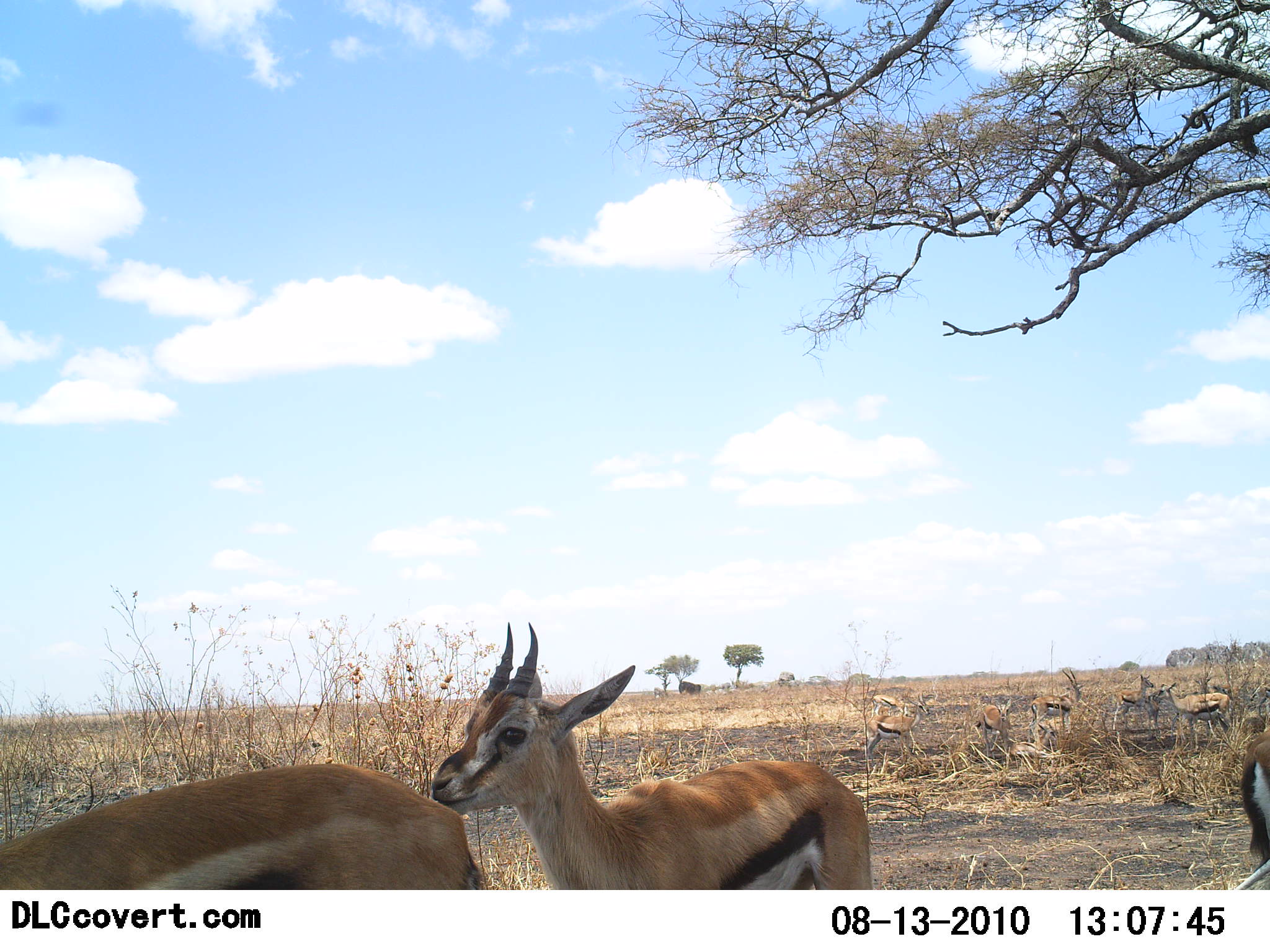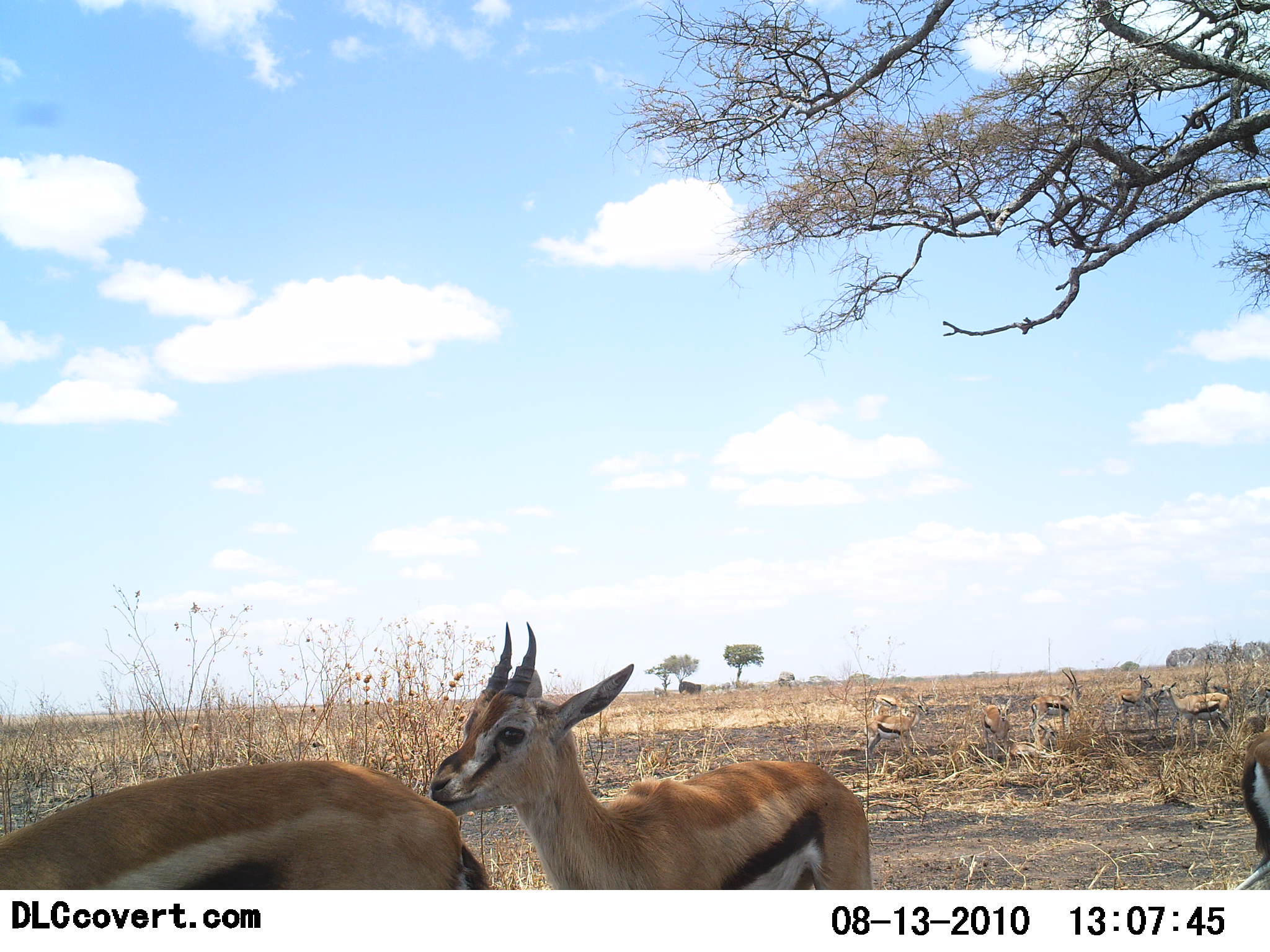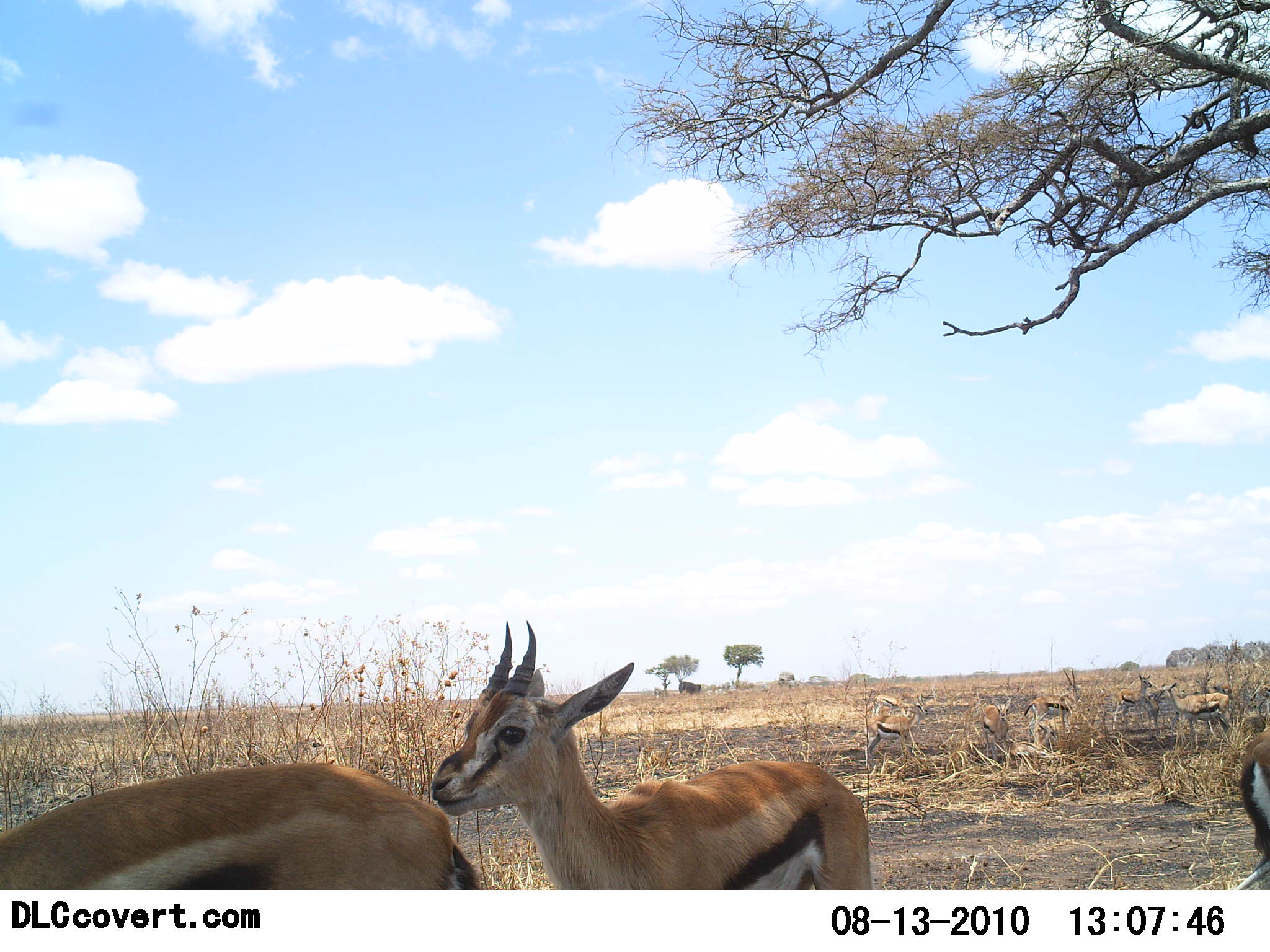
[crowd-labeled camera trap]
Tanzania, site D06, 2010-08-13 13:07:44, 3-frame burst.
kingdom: Animalia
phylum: Chordata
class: Mammalia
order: Artiodactyla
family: Bovidae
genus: Eudorcas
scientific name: Eudorcas thomsonii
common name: thomson's gazelle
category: gazellethomsons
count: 8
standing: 100%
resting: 18%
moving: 9%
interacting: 0%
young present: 27%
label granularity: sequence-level